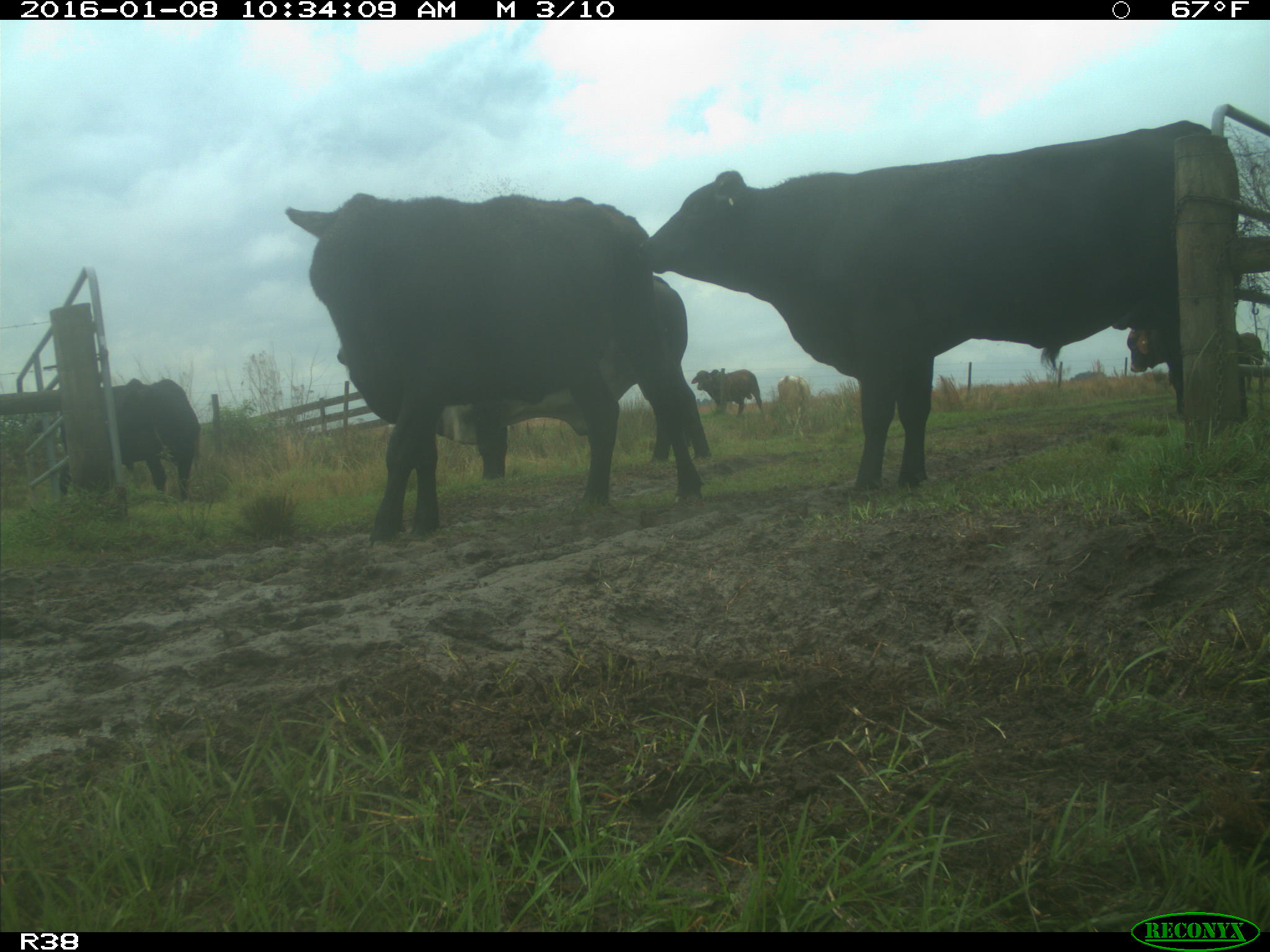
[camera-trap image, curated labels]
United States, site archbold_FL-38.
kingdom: Animalia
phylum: Chordata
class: Mammalia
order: Artiodactyla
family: Bovidae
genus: Bos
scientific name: Bos taurus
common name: domestic cow